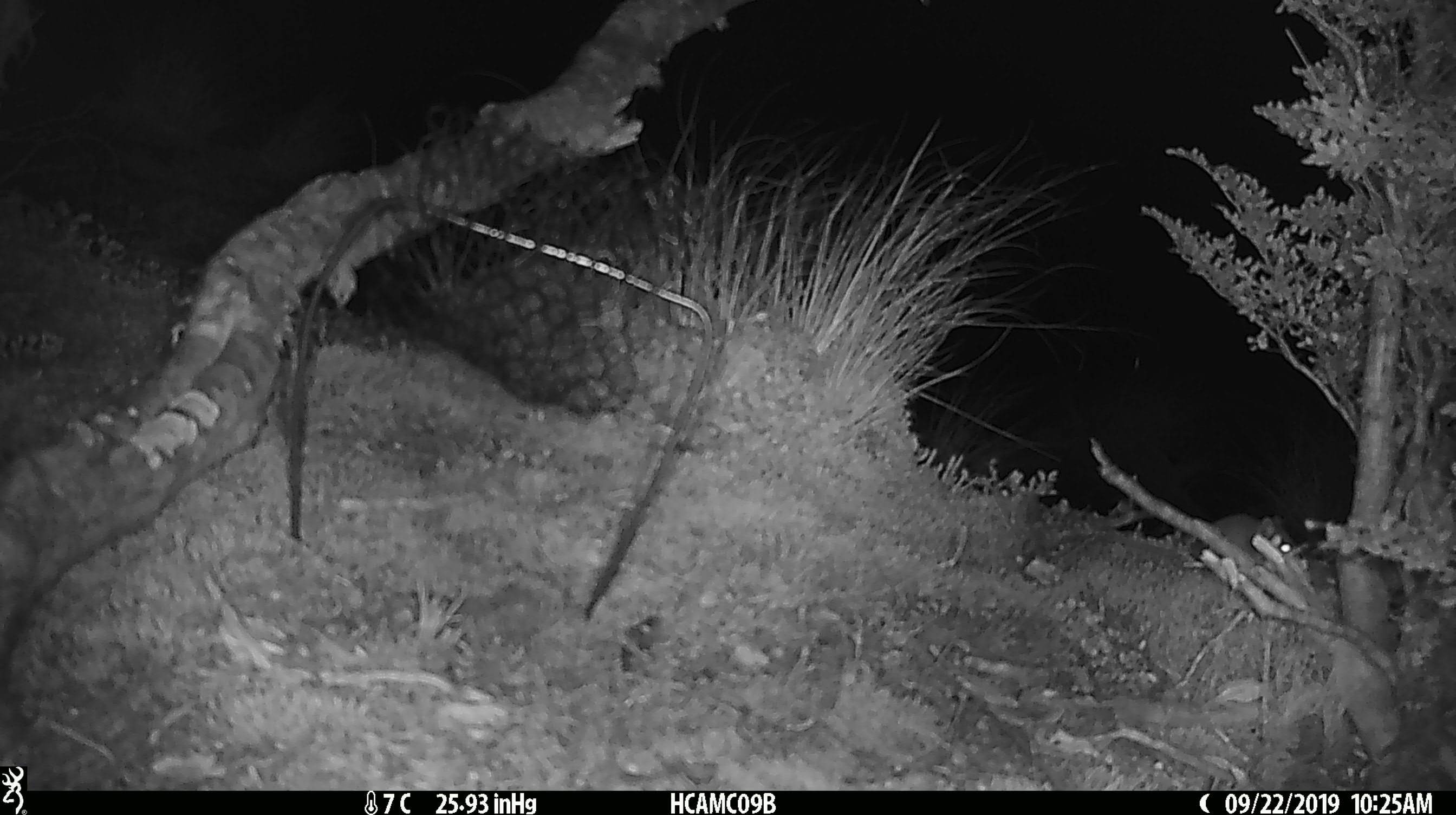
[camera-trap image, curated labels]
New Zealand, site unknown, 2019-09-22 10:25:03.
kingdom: Animalia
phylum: Chordata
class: Mammalia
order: Rodentia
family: Muridae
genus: Mus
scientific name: Mus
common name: mouse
Mouse (Mus).